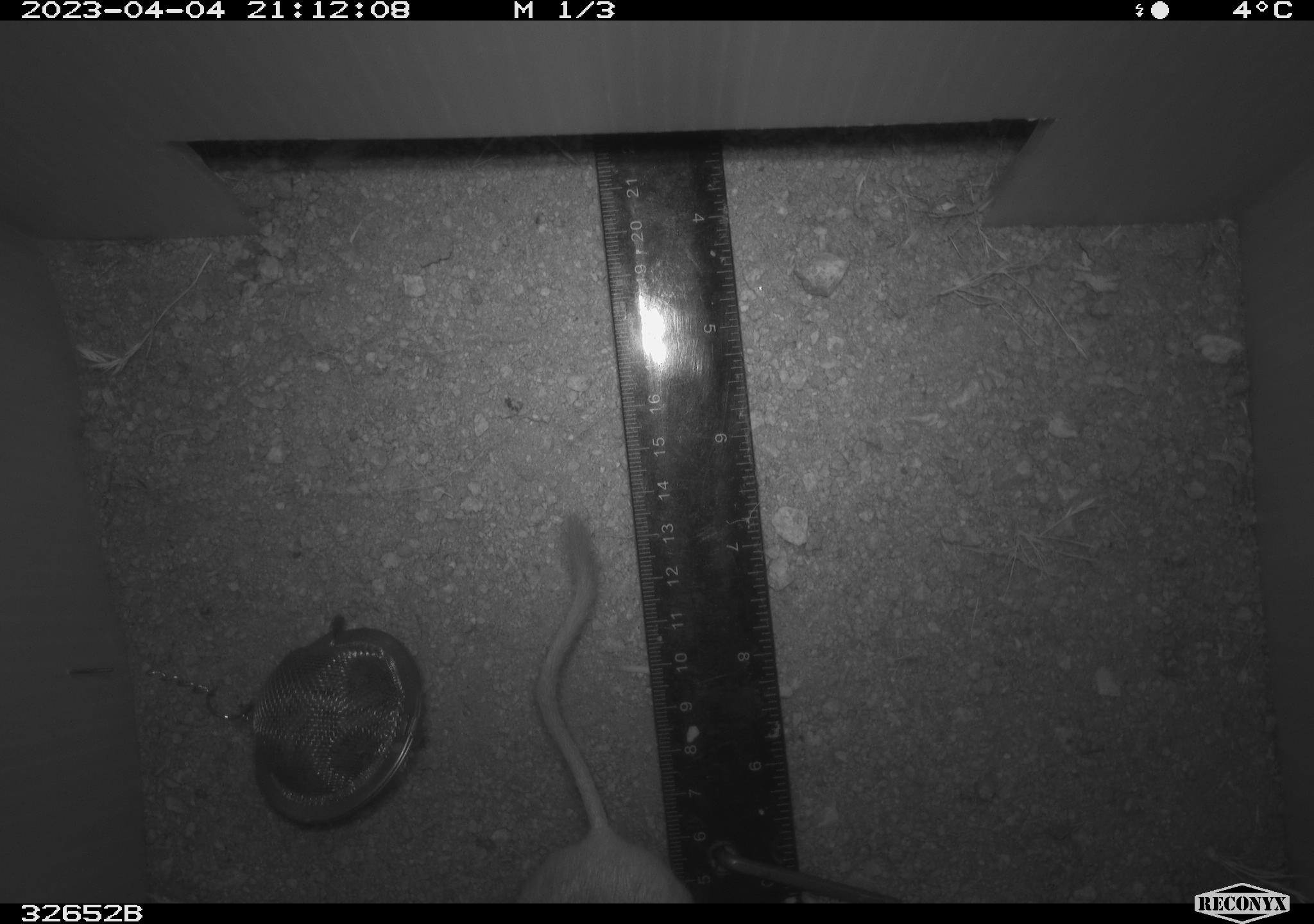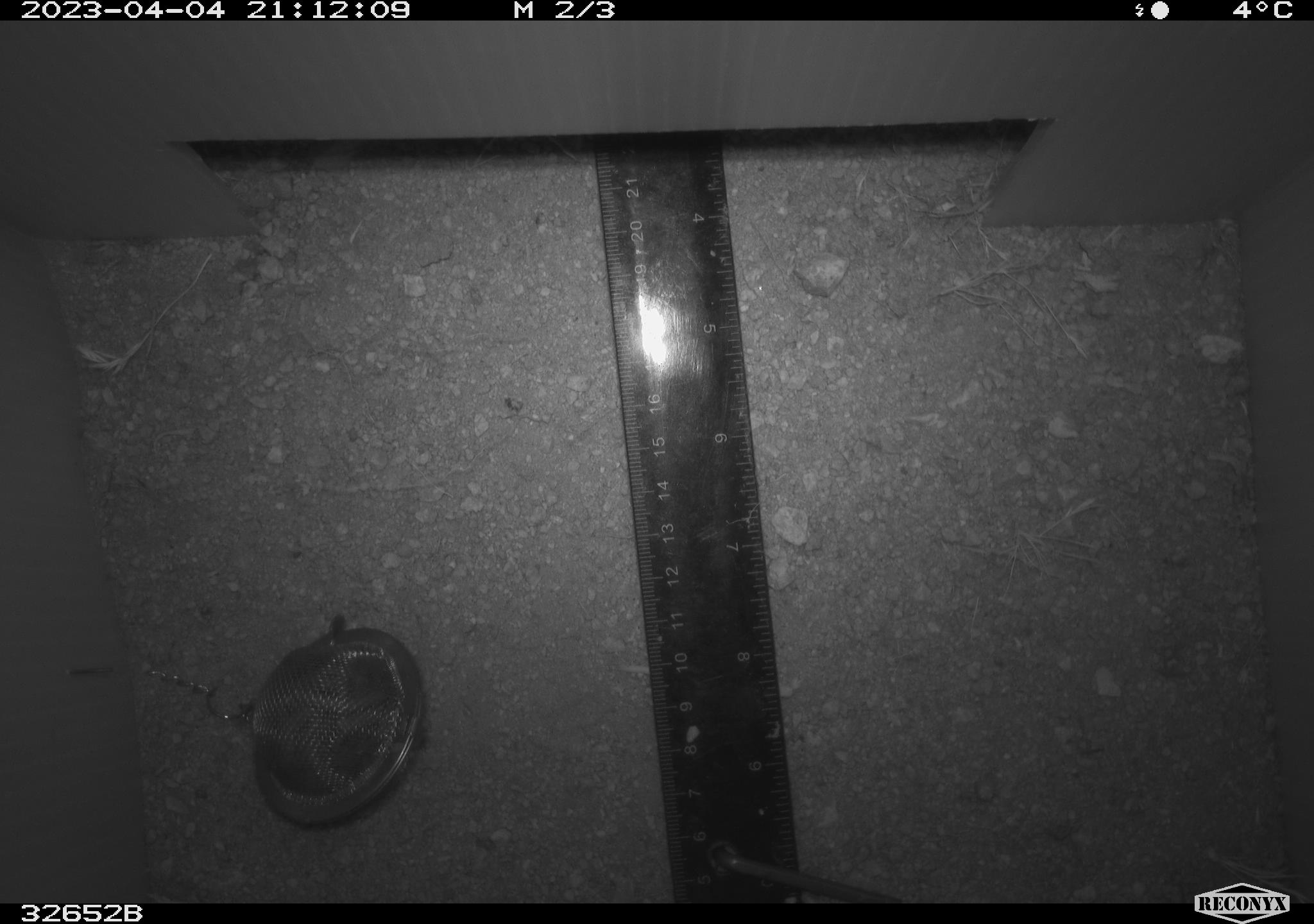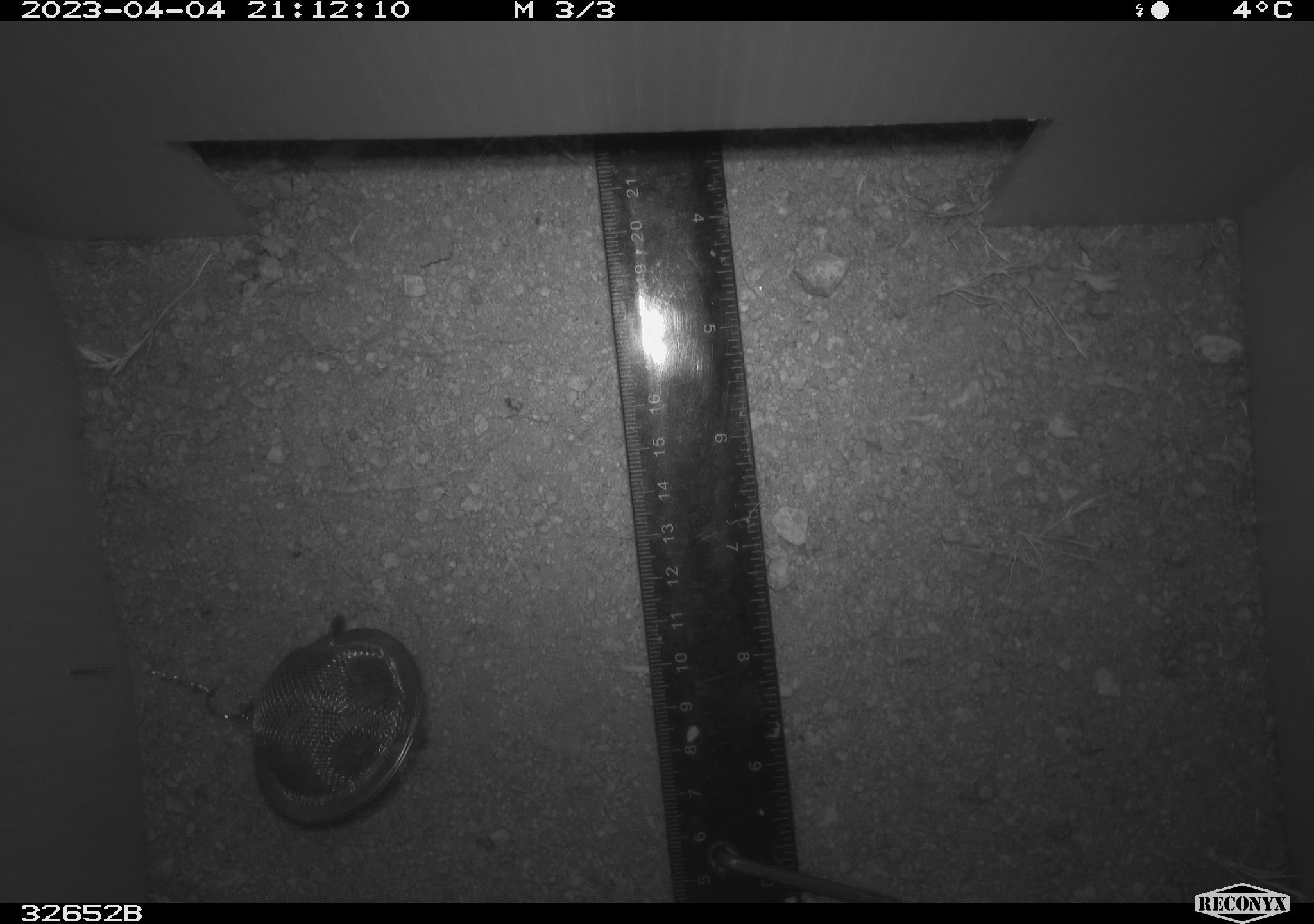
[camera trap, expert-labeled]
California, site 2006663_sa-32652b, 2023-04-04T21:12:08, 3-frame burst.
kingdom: Animalia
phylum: Chordata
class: Mammalia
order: Rodentia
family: Heteromyidae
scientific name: Heteromyidae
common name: kangaroo rats and pocket mice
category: heteromyidae family